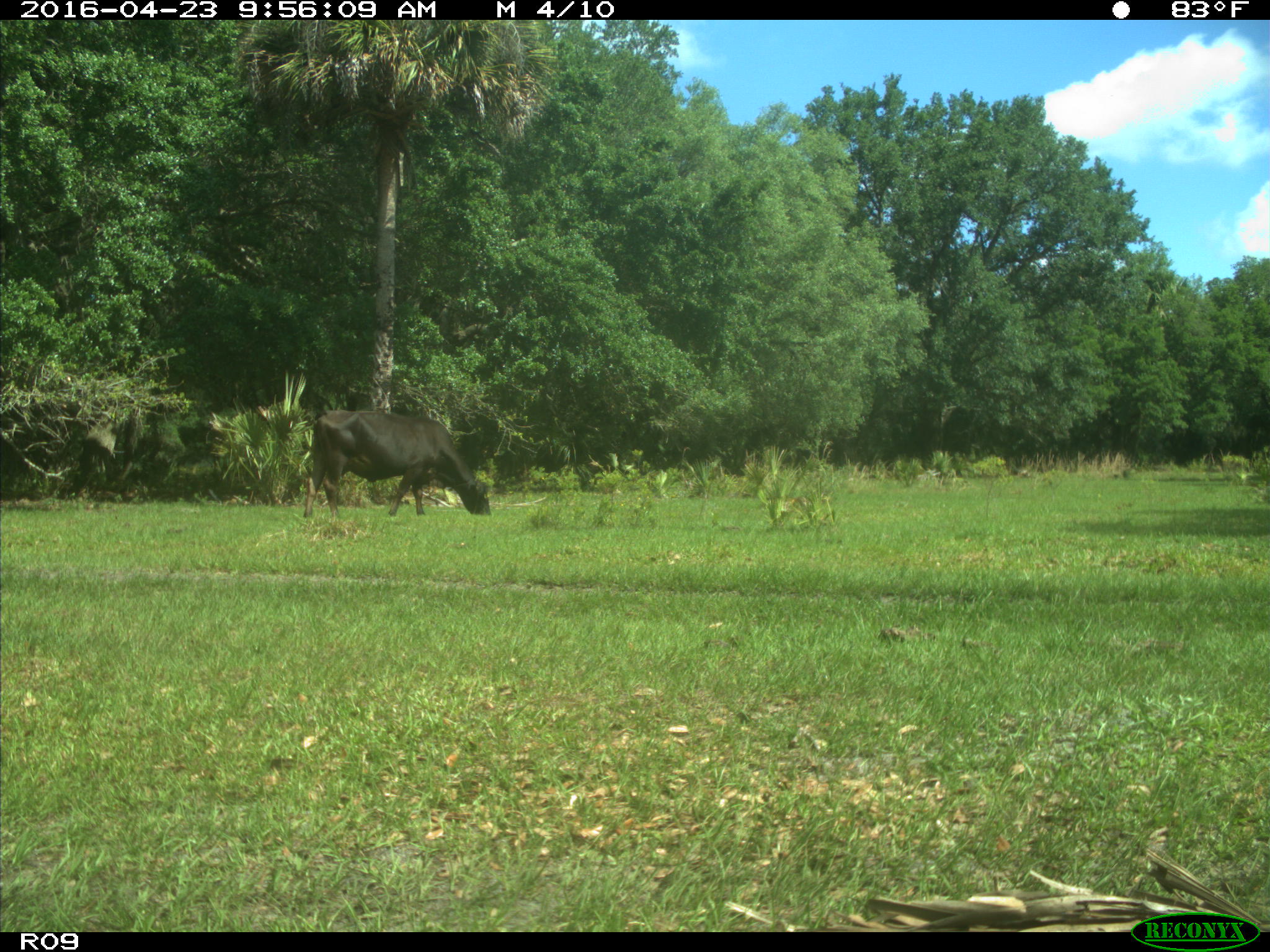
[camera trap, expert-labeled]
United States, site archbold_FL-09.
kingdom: Animalia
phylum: Chordata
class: Mammalia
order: Artiodactyla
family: Bovidae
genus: Bos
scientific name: Bos taurus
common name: domestic cow